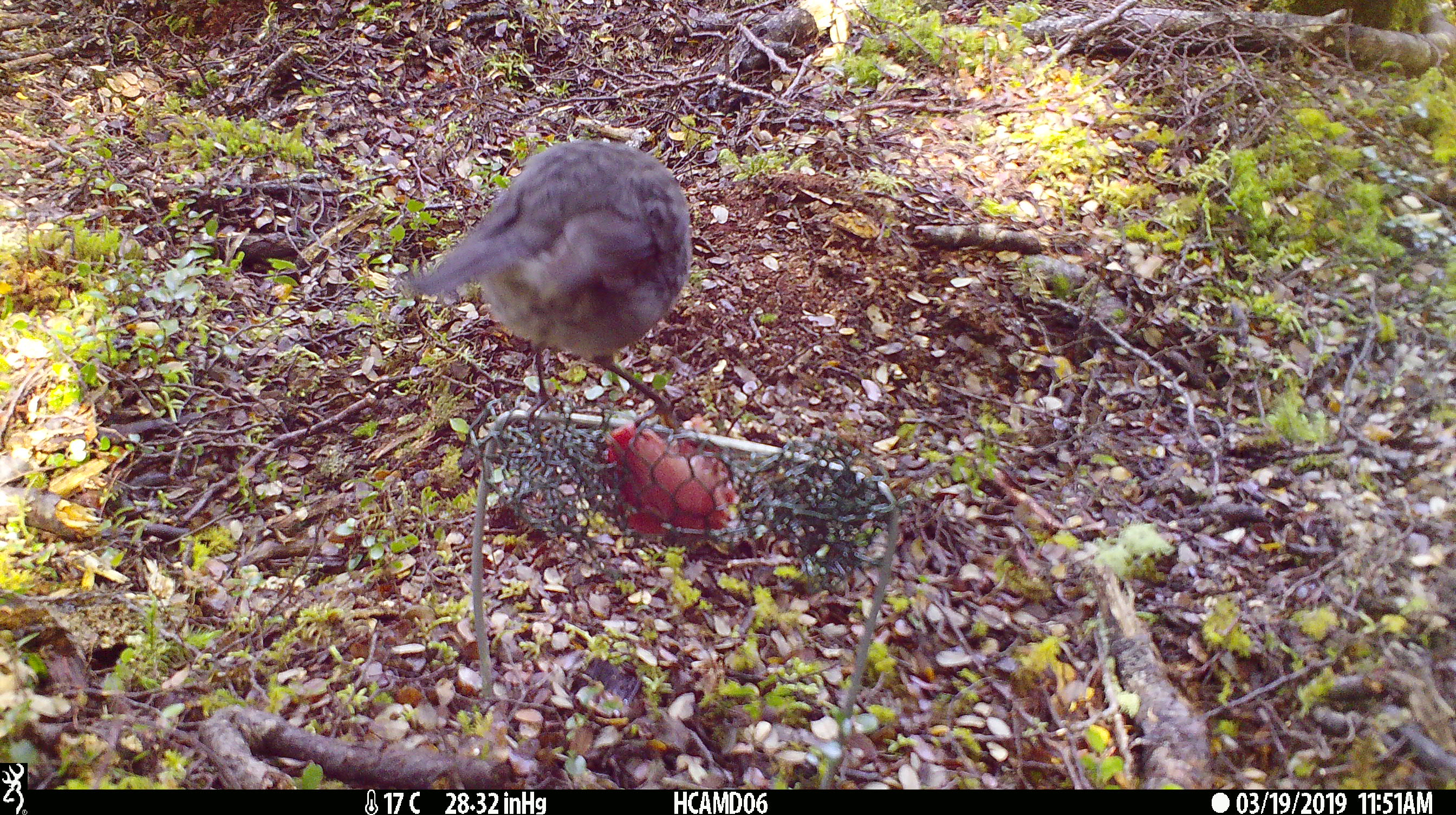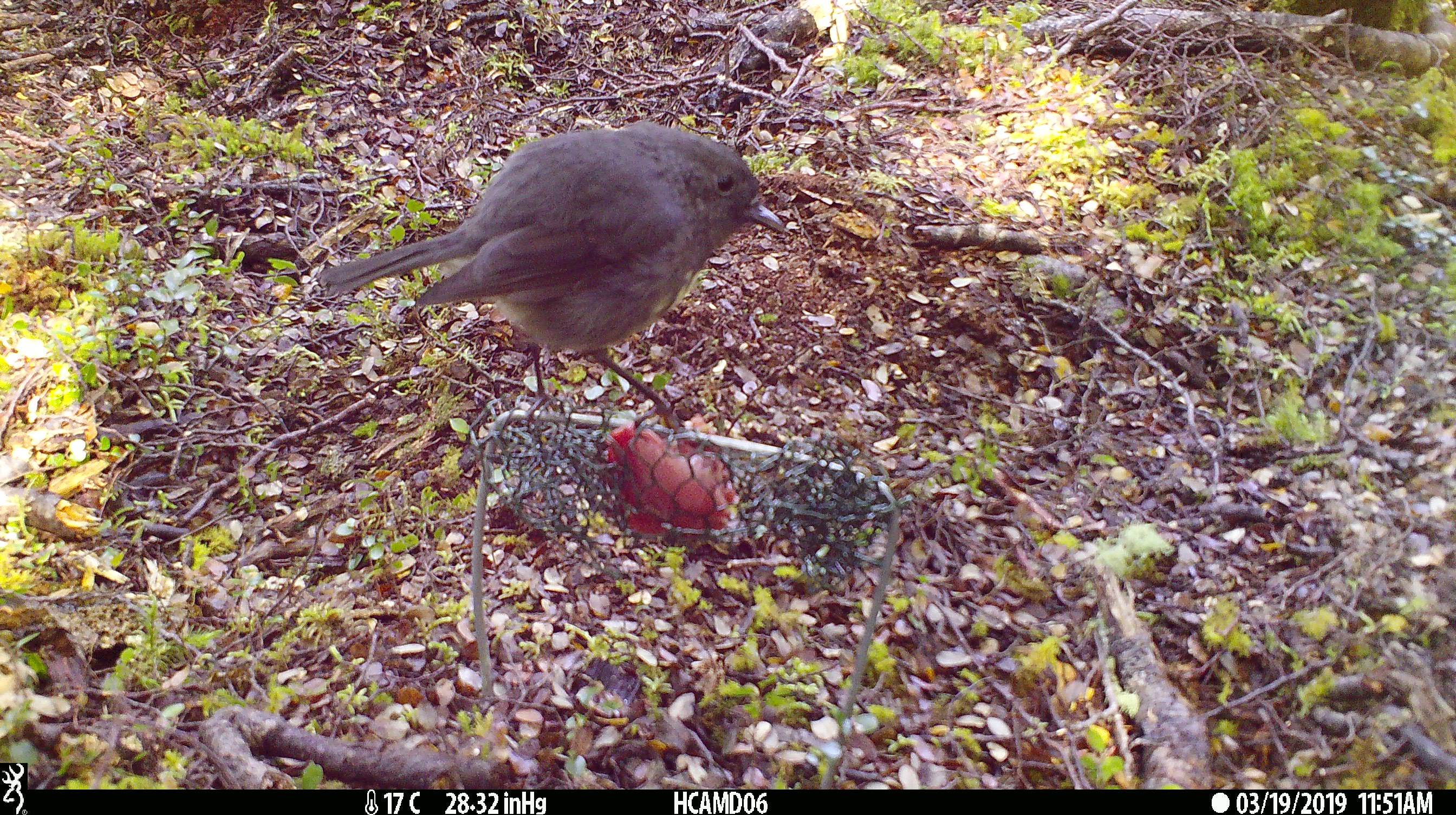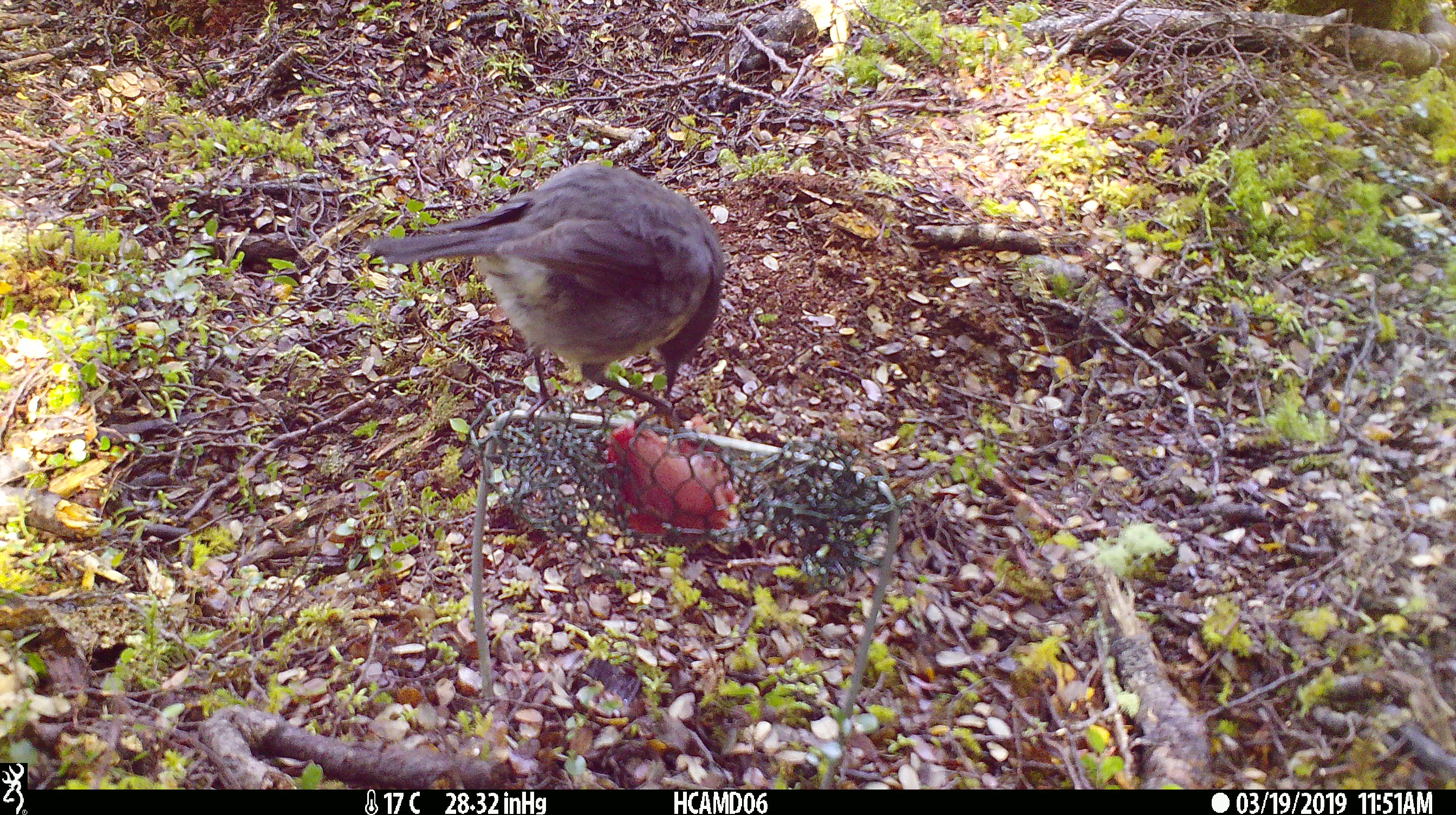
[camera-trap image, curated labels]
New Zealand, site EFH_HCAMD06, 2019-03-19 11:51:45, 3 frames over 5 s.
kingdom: Animalia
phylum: Chordata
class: Aves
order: Passeriformes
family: Petroicidae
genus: Petroica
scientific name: Petroica australis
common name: new zealand robin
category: robin